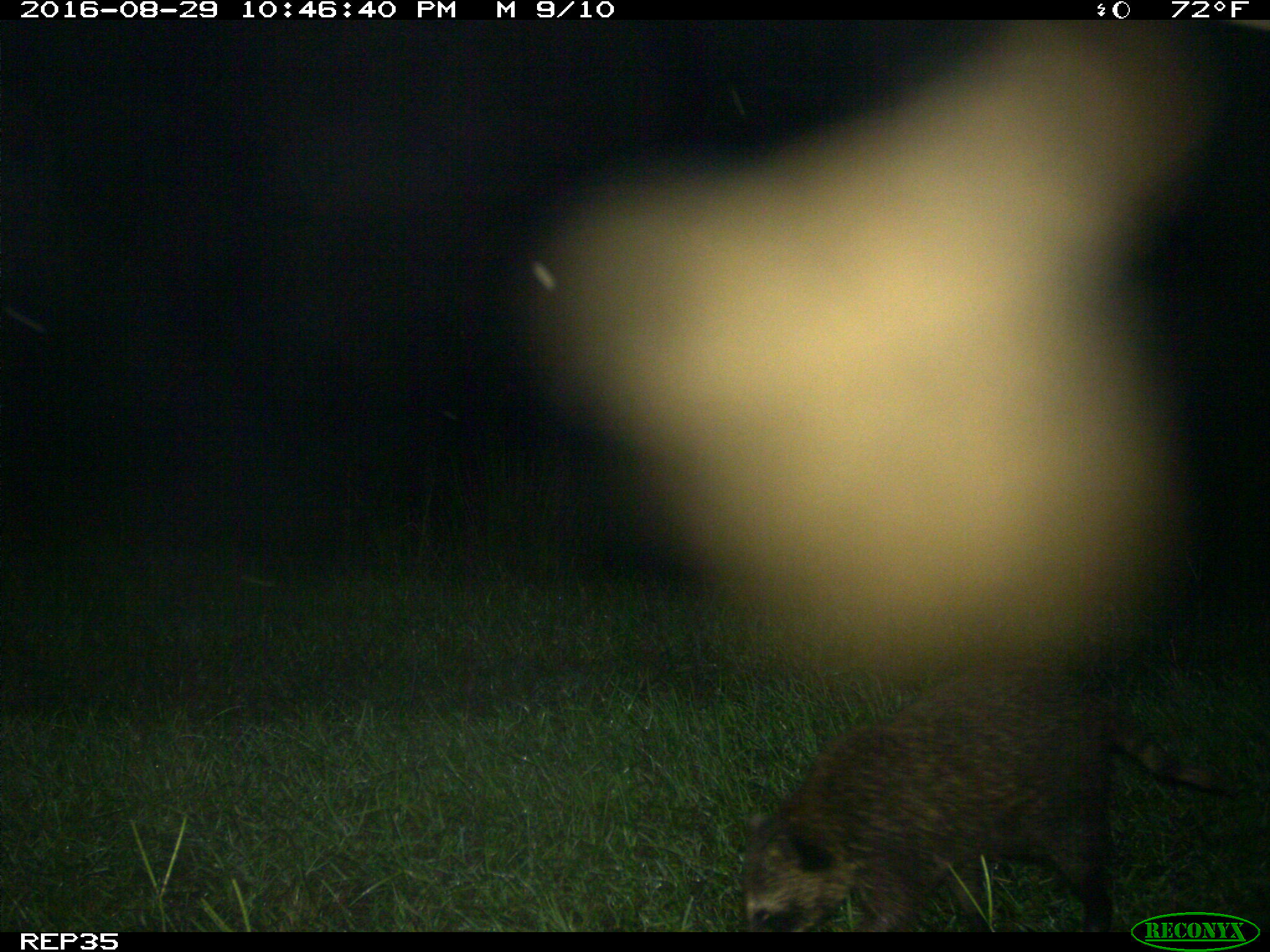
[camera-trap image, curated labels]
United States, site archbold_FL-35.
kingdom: Animalia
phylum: Chordata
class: Mammalia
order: Carnivora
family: Procyonidae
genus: Procyon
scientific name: Procyon lotor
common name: common raccoon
Procyon lotor (common raccoon).